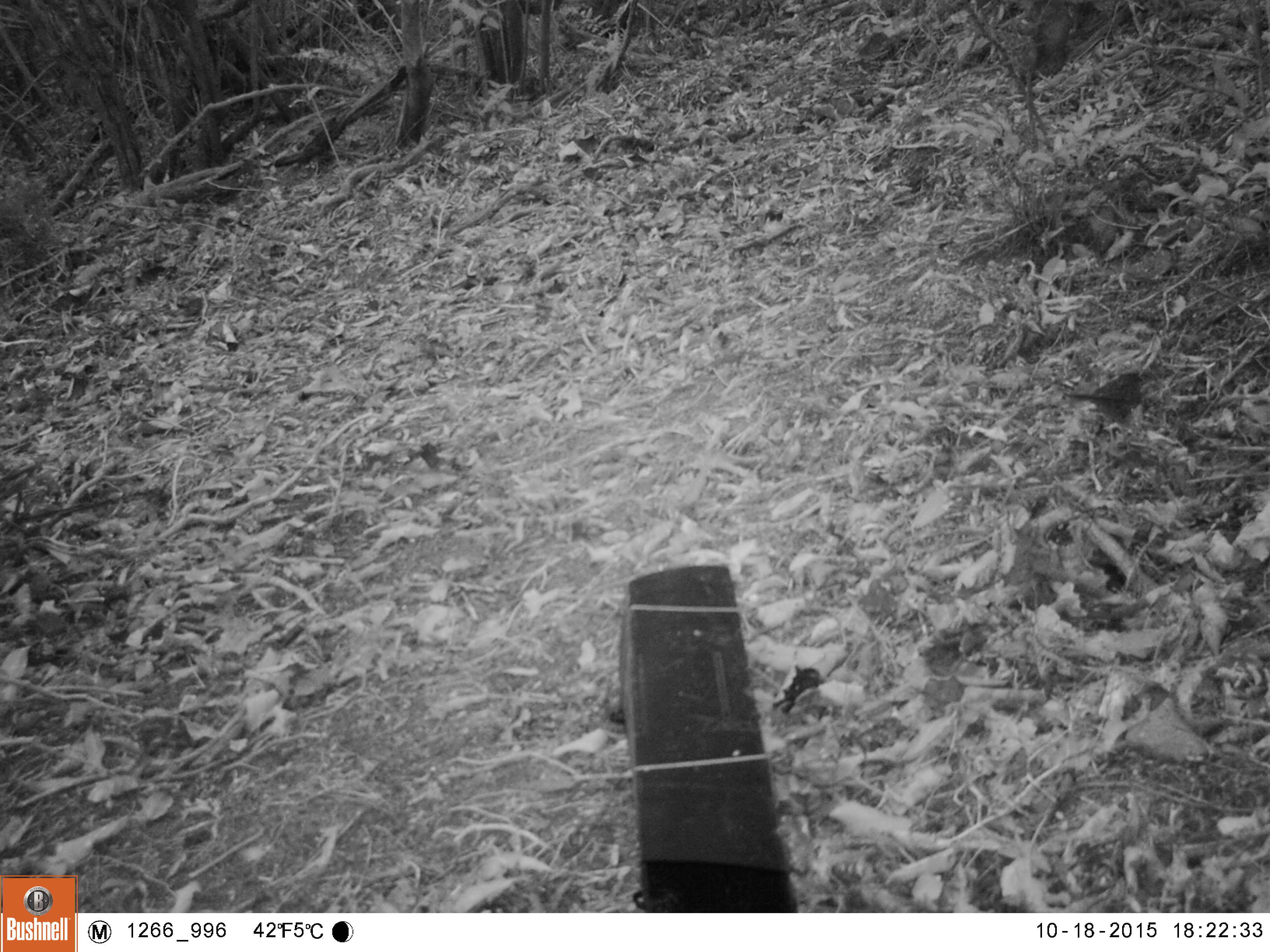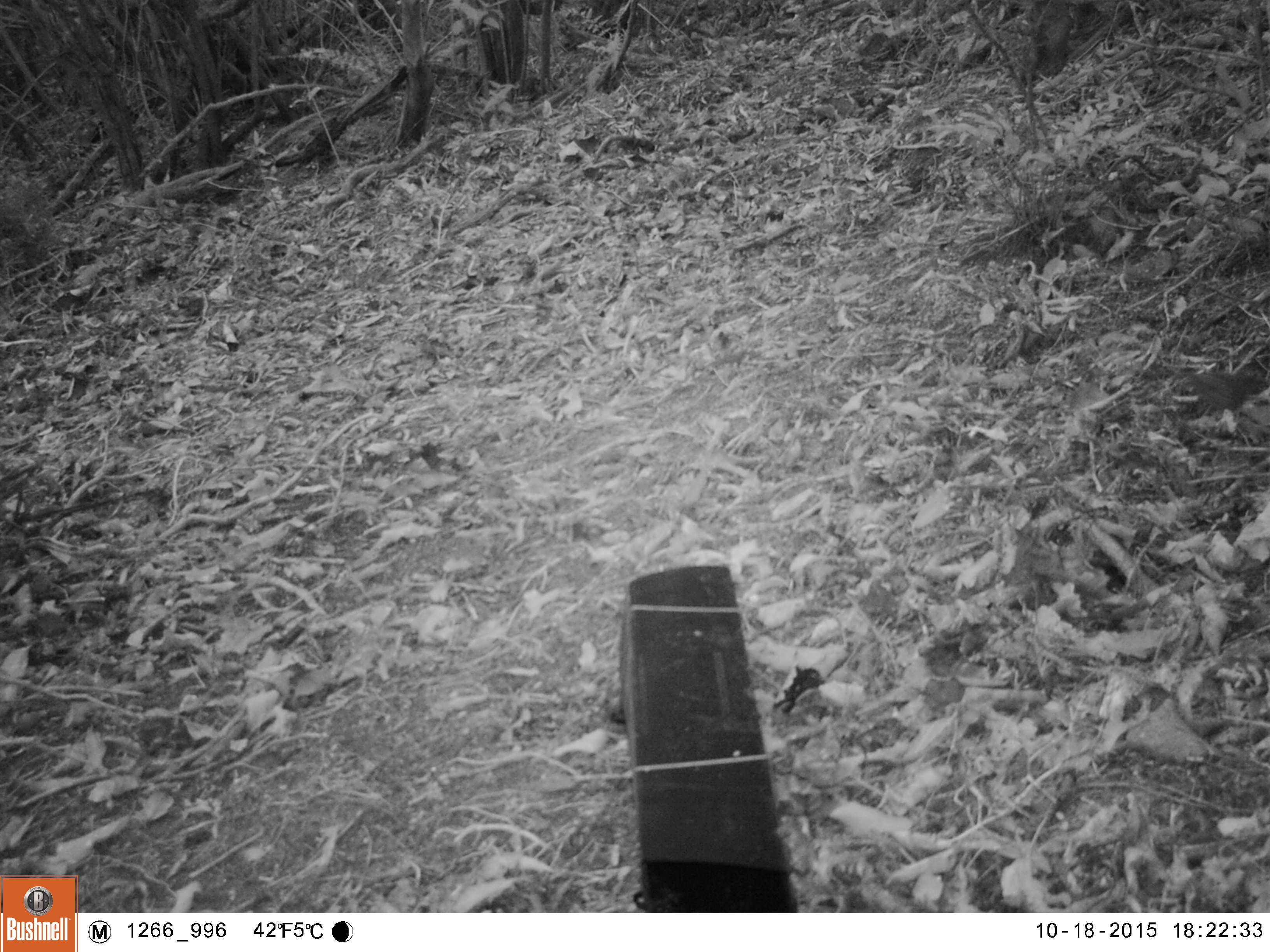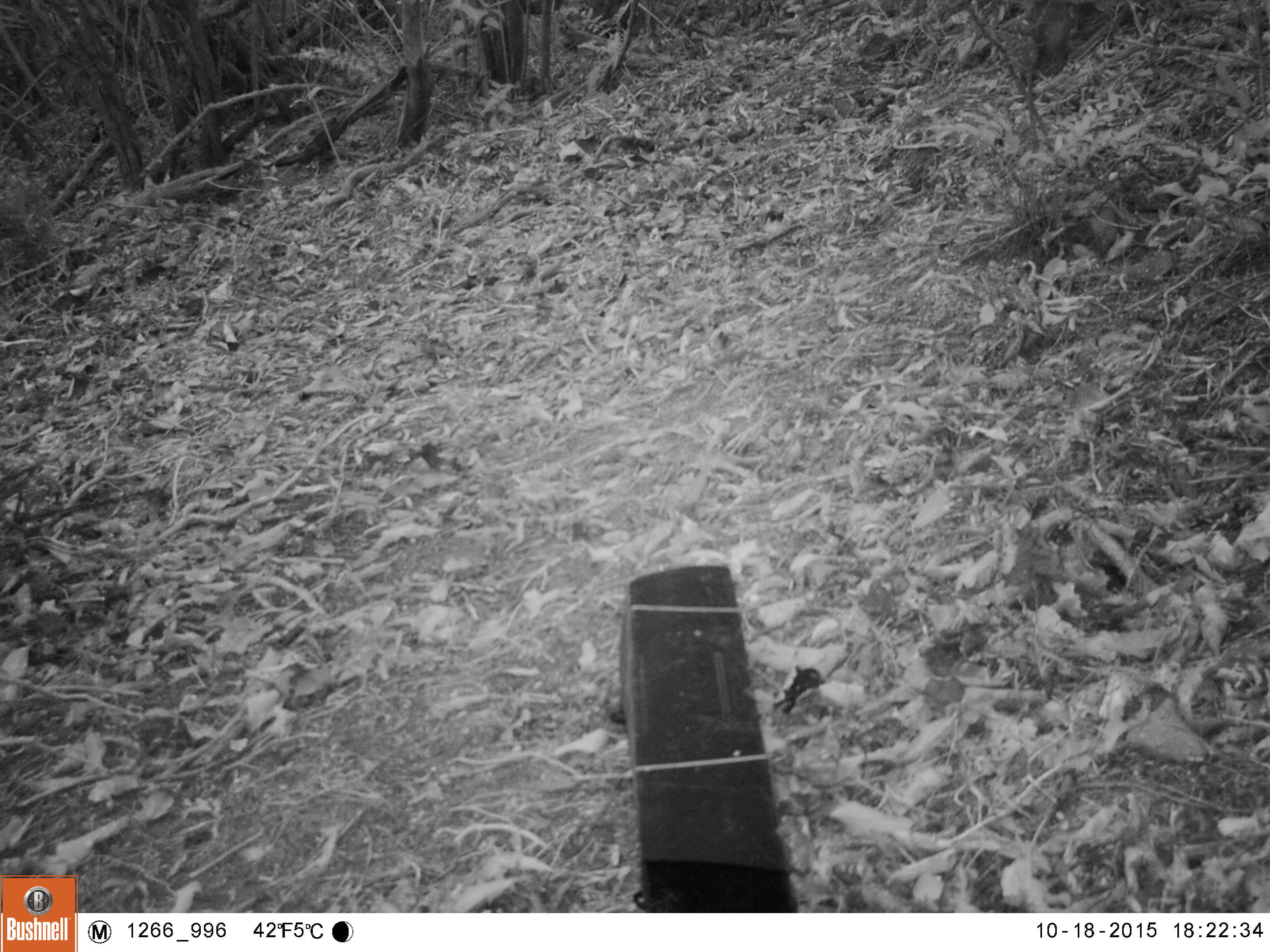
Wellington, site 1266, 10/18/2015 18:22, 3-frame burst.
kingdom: Animalia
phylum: Chordata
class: Aves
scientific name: Aves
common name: bird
Bird (Aves).